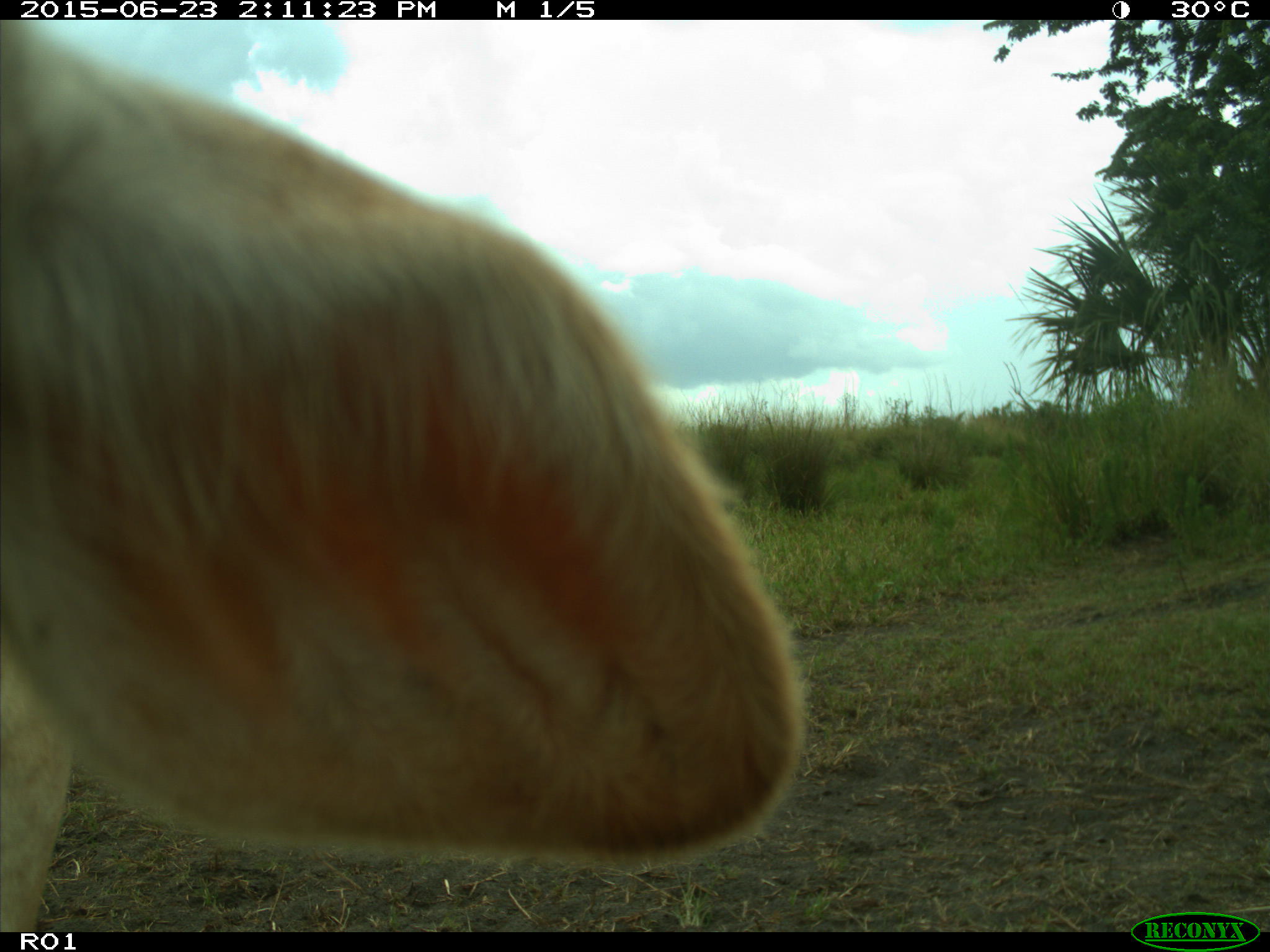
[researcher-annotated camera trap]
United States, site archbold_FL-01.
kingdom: Animalia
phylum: Chordata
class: Mammalia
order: Artiodactyla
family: Bovidae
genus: Bos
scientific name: Bos taurus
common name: domestic cow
Bos taurus (domestic cow).